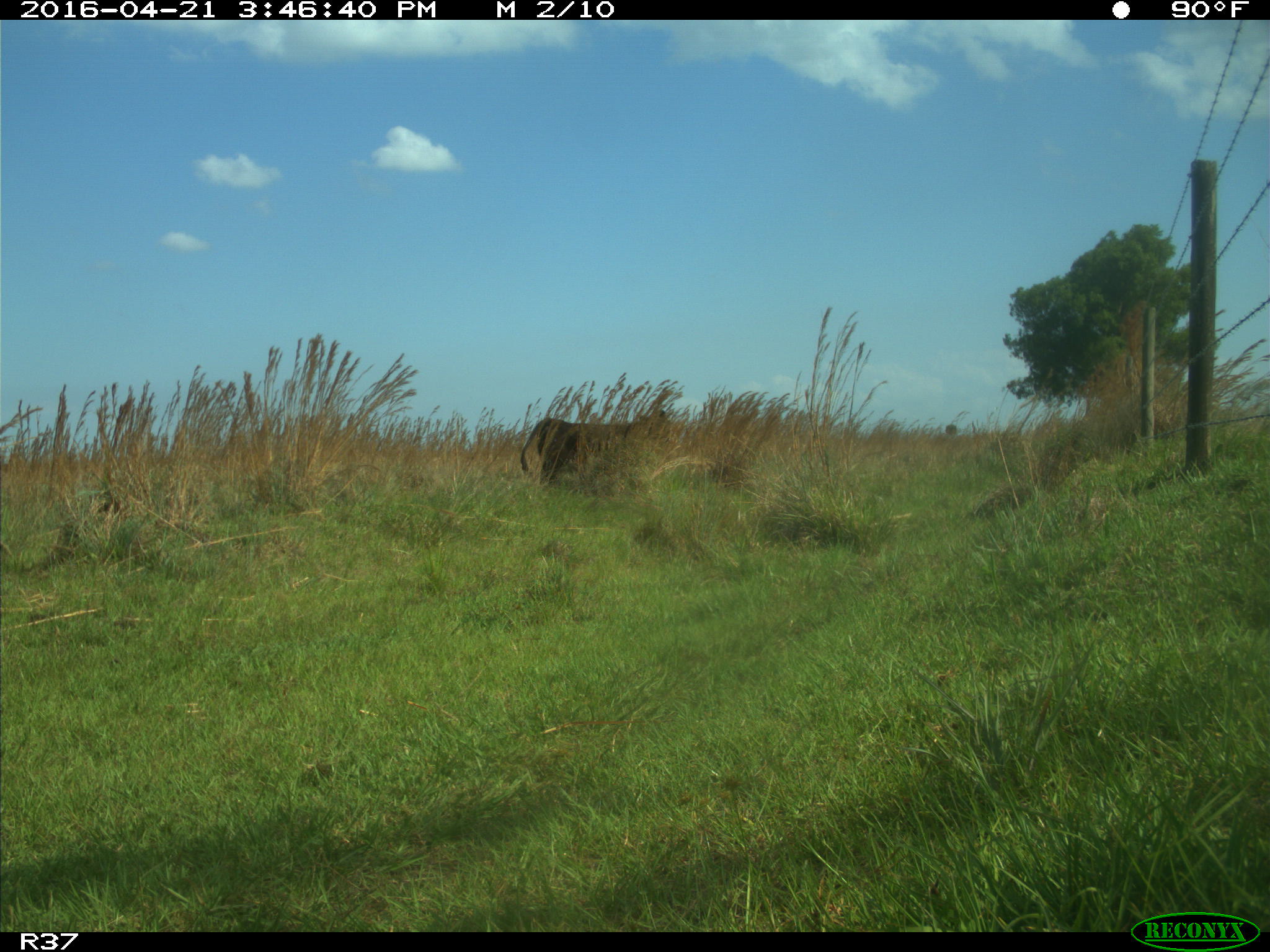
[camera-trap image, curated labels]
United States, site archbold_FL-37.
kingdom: Animalia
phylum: Chordata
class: Mammalia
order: Artiodactyla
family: Bovidae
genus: Bos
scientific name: Bos taurus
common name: domestic cow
Bos taurus (domestic cow).